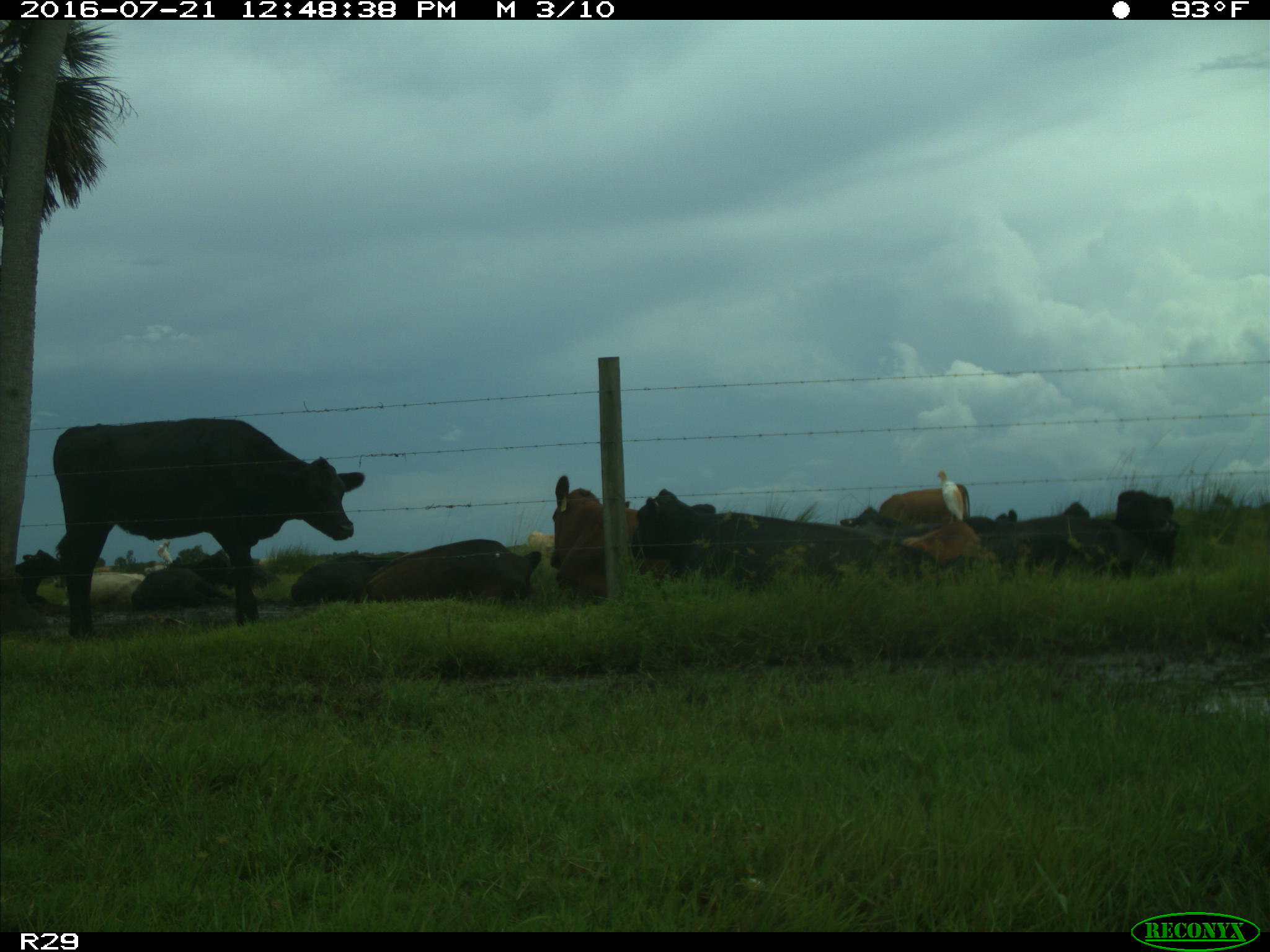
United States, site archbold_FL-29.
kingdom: Animalia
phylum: Chordata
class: Mammalia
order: Artiodactyla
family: Bovidae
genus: Bos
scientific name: Bos taurus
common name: domestic cow